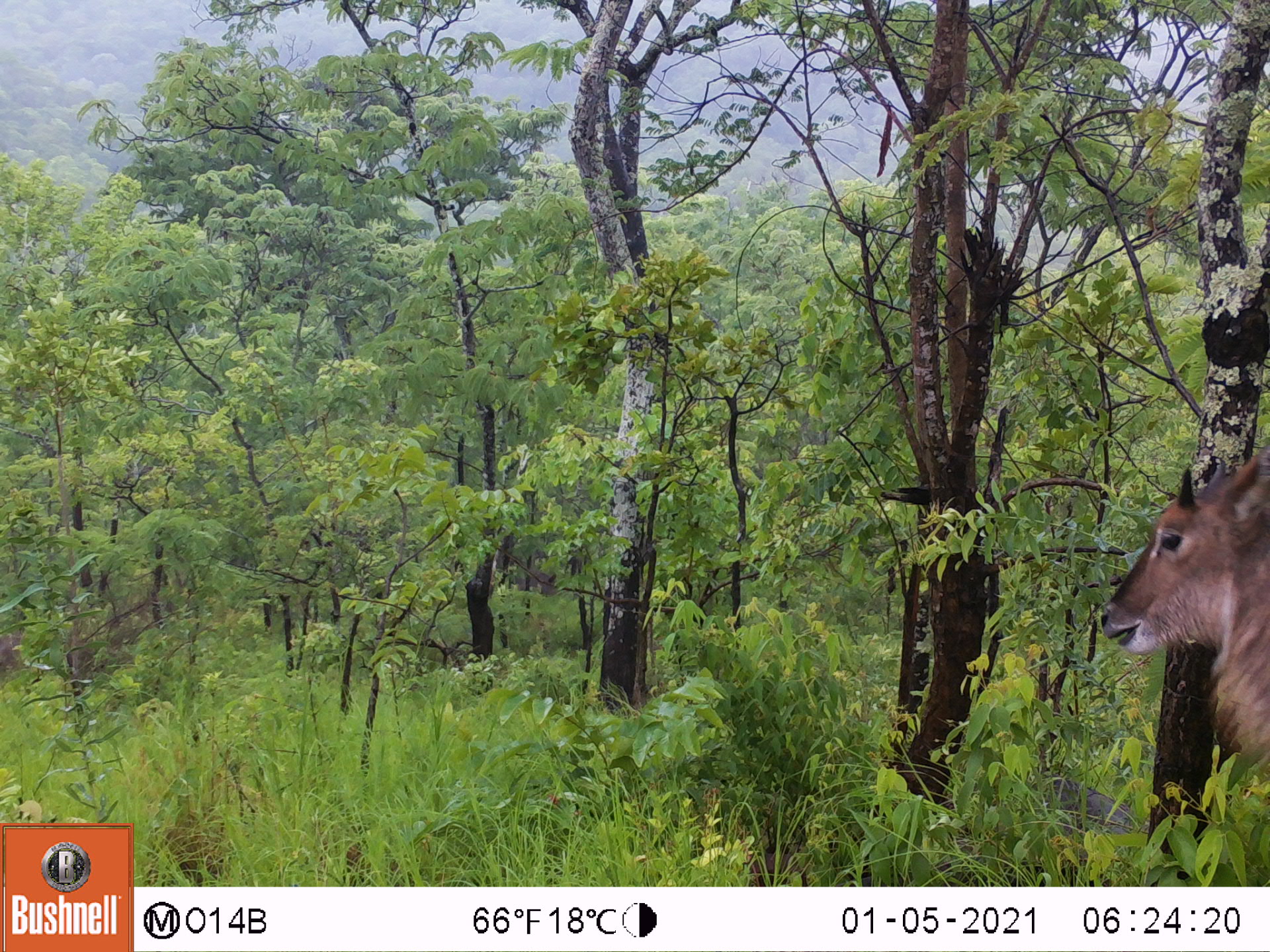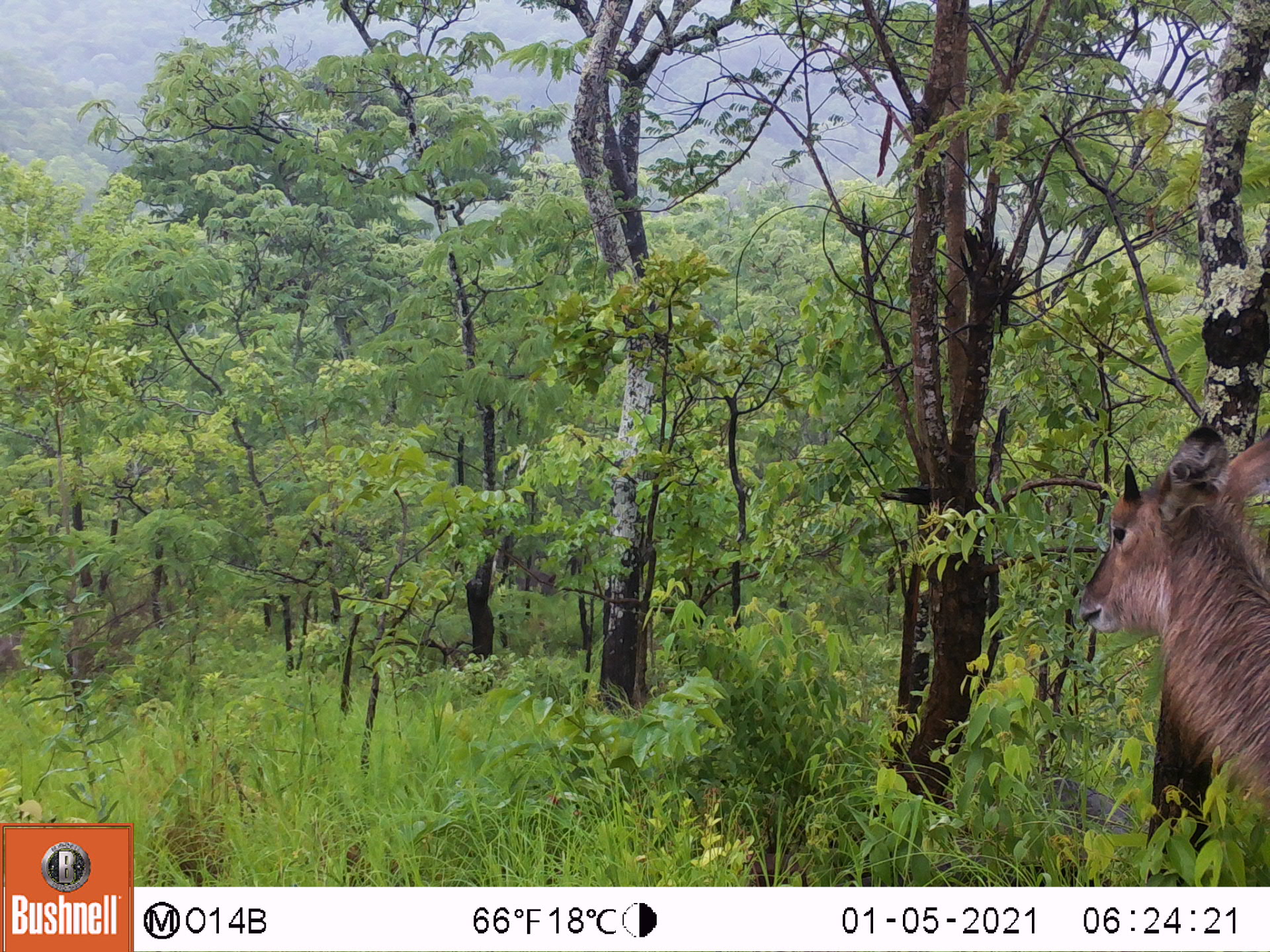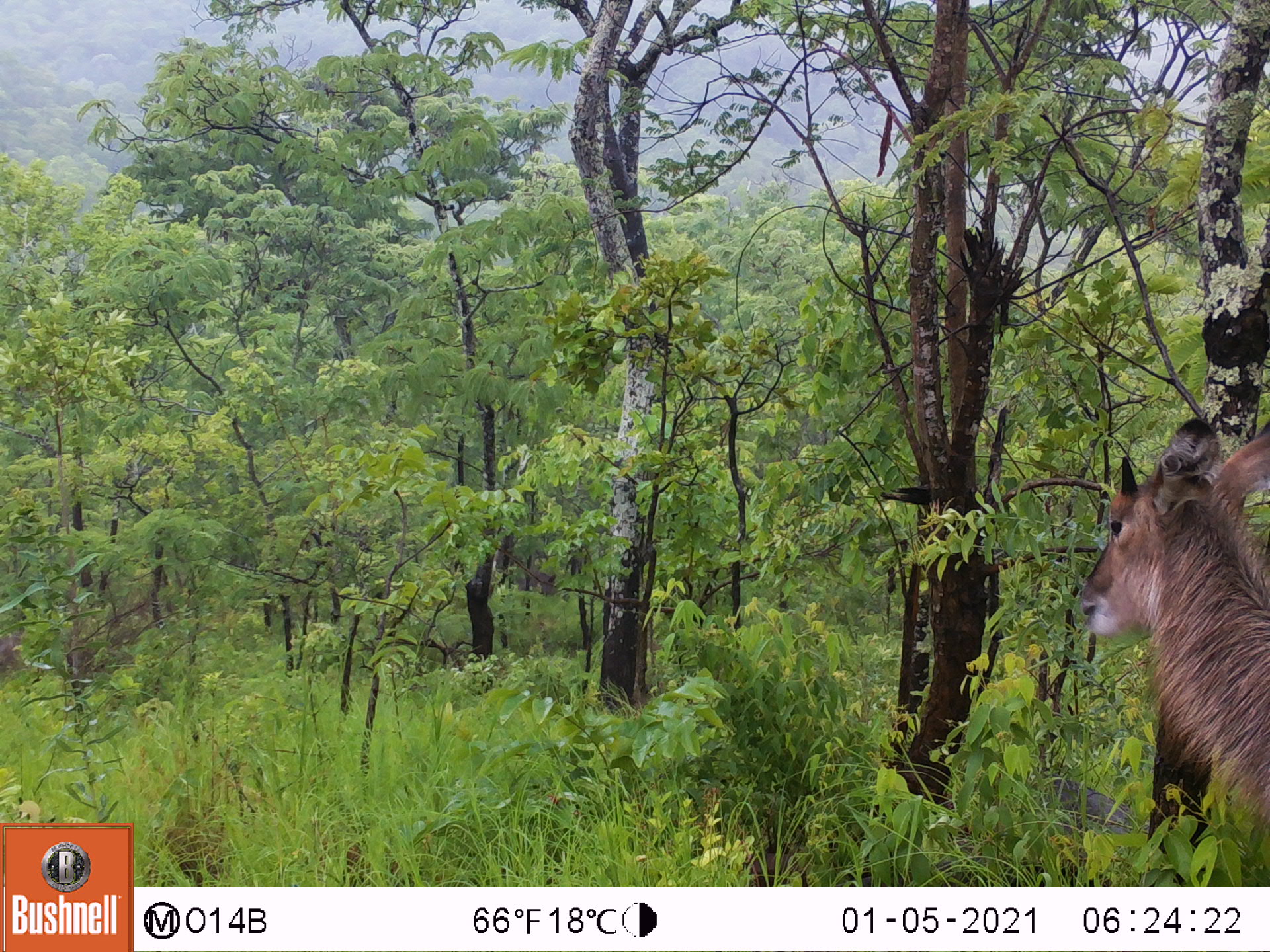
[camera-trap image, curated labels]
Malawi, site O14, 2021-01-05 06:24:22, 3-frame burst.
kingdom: Animalia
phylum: Chordata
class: Mammalia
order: Artiodactyla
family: Bovidae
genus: Kobus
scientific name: Kobus ellipsiprymnus ellipsiprymnus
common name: common waterbuck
Common waterbuck (Kobus ellipsiprymnus ellipsiprymnus), count 1.